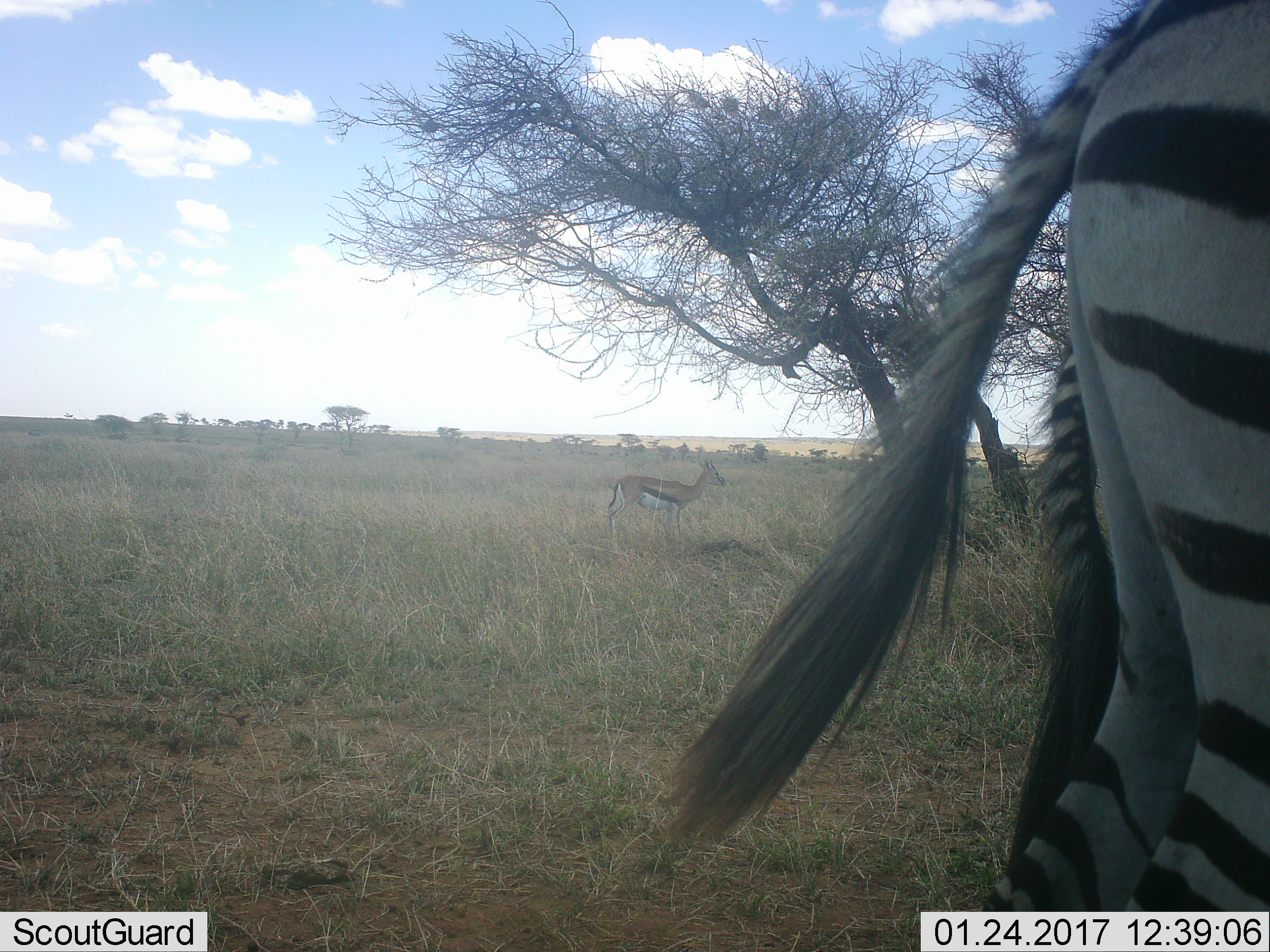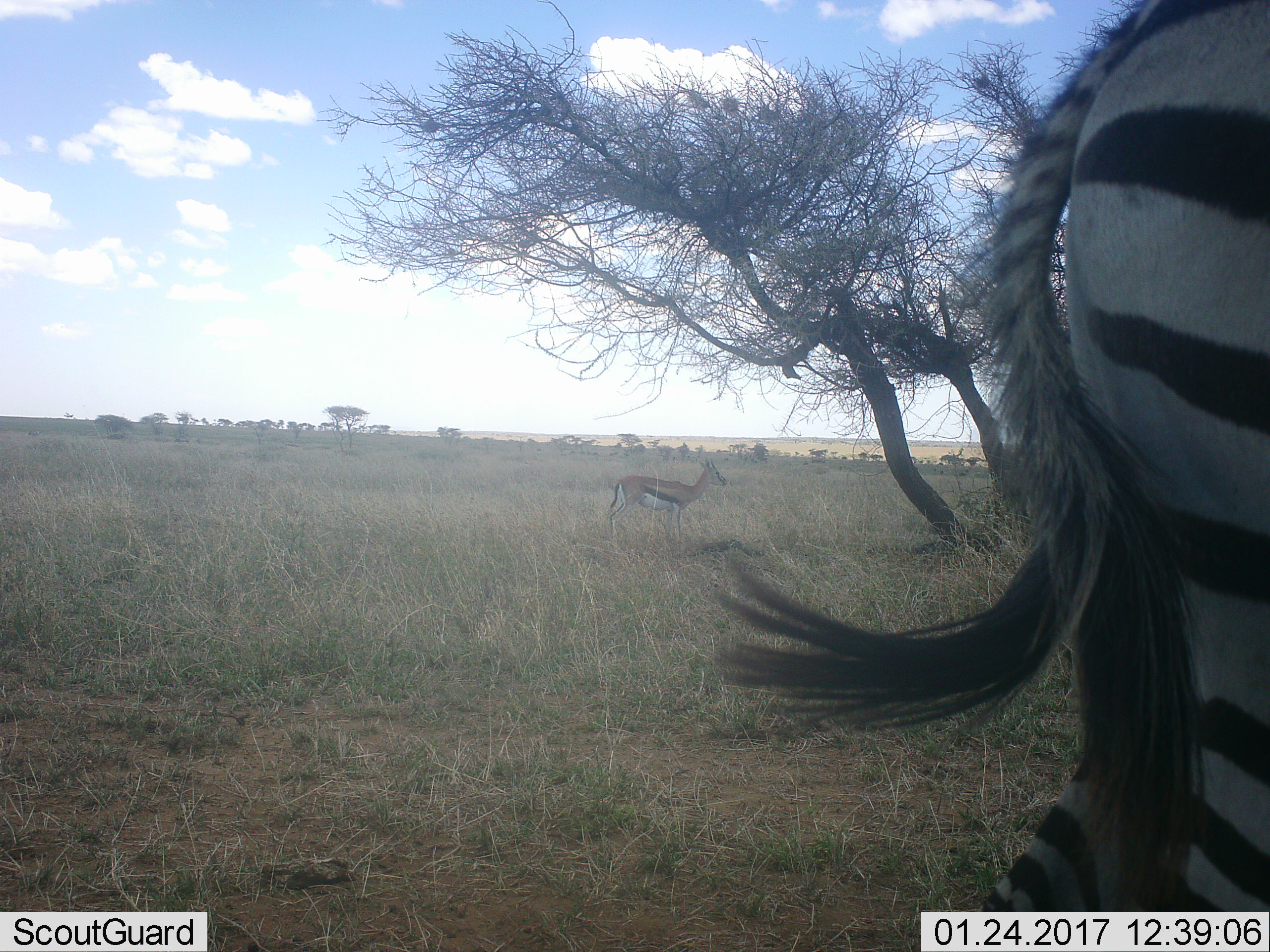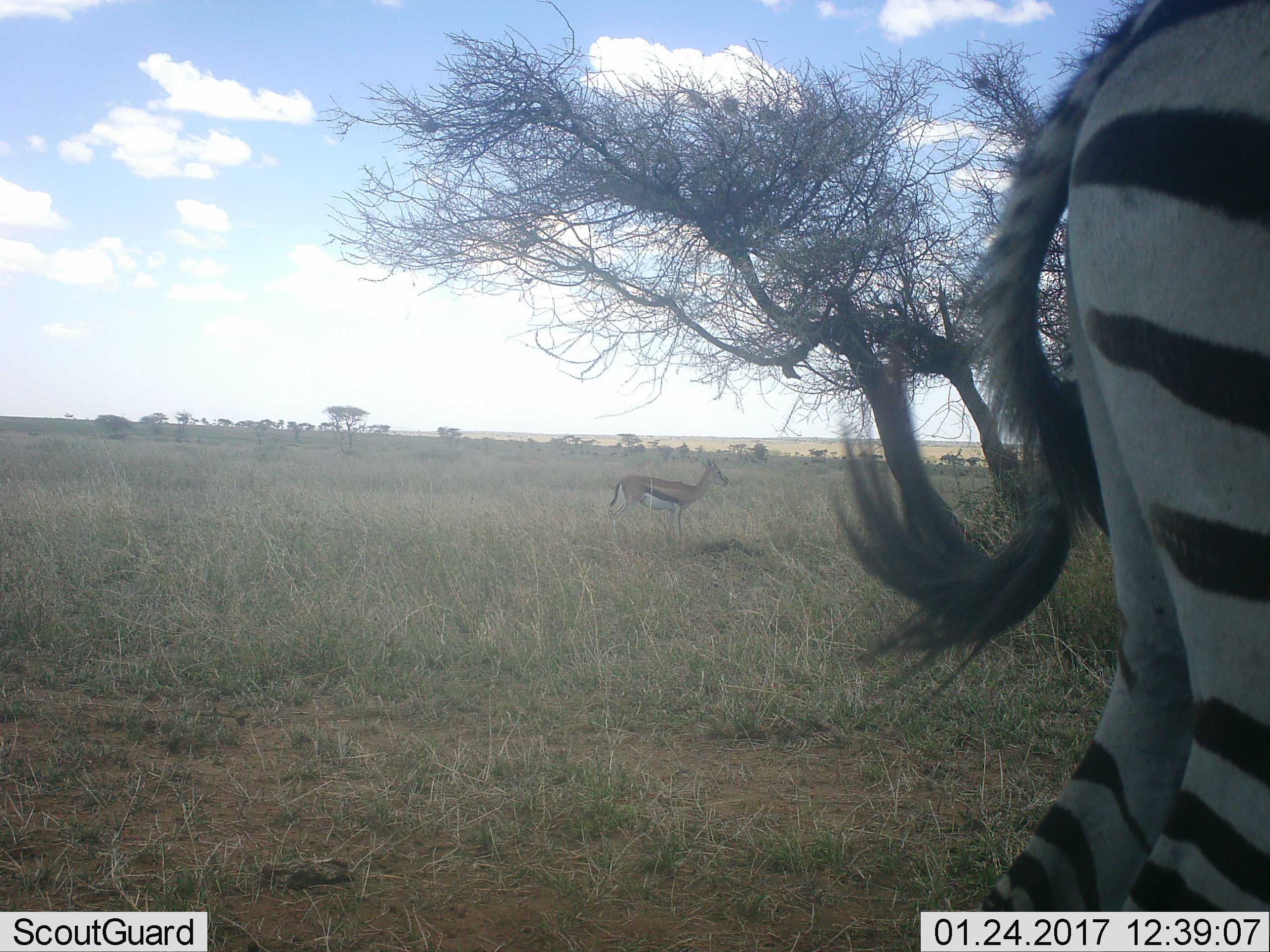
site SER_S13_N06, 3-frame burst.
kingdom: Animalia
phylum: Chordata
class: Mammalia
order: Artiodactyla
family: Bovidae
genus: Eudorcas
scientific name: Eudorcas thomsonii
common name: thomson's gazelle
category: gazellethomsons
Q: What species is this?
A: Gazellethomsons (thomson's gazelle) (Eudorcas thomsonii).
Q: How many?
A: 1.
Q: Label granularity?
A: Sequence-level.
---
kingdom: Animalia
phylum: Chordata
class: Mammalia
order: Perissodactyla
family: Equidae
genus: Equus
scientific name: Equus quagga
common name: plains zebra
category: zebraplains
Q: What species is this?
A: Zebraplains (plains zebra) (Equus quagga).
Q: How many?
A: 2.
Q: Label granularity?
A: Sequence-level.